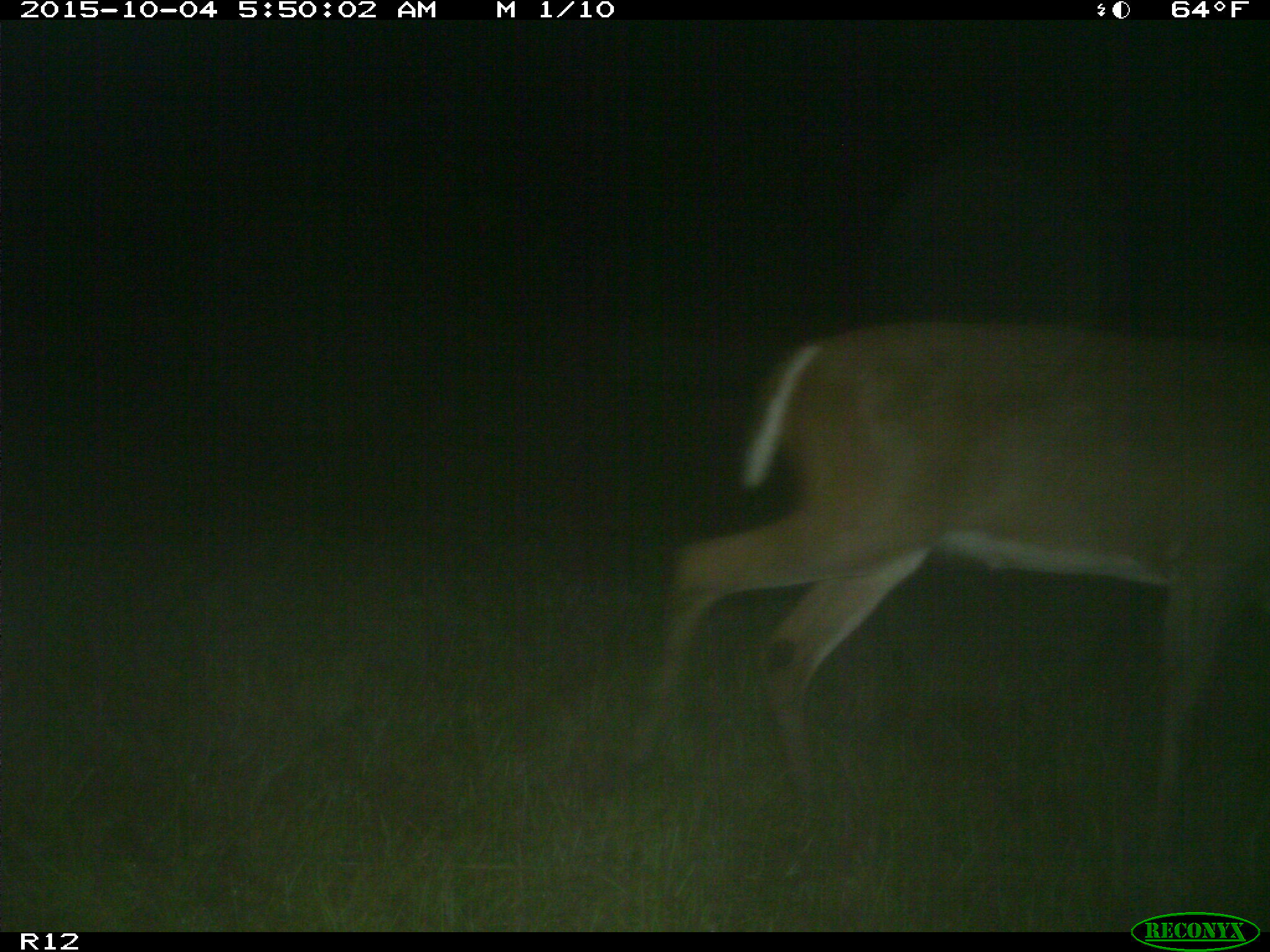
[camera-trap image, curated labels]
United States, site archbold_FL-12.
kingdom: Animalia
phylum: Chordata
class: Mammalia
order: Artiodactyla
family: Cervidae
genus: Odocoileus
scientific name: Odocoileus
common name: deer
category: unidentified deer